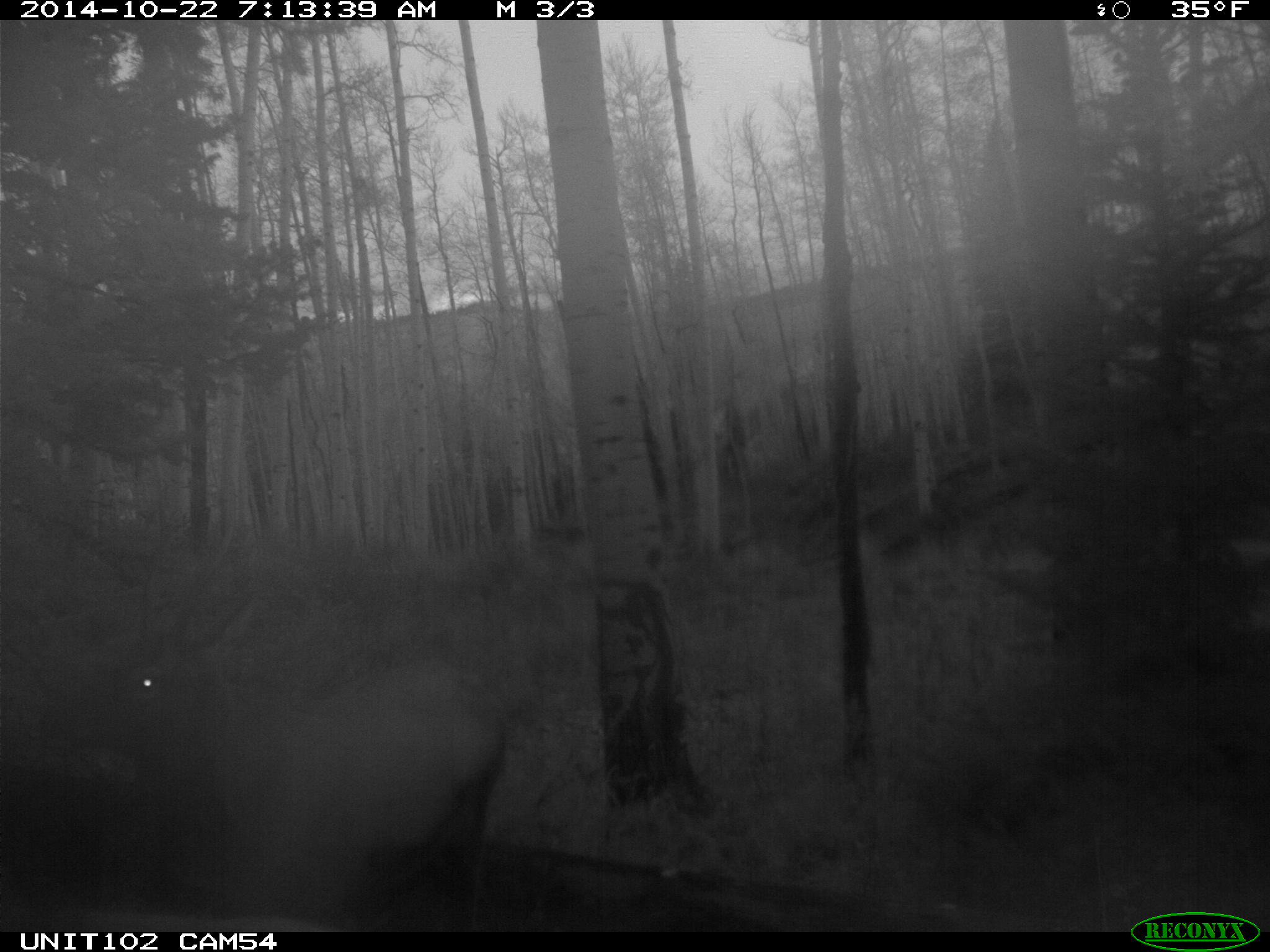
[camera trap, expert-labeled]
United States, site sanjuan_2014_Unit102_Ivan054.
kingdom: Animalia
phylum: Chordata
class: Mammalia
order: Artiodactyla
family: Cervidae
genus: Cervus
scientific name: Cervus elaphus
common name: red deer